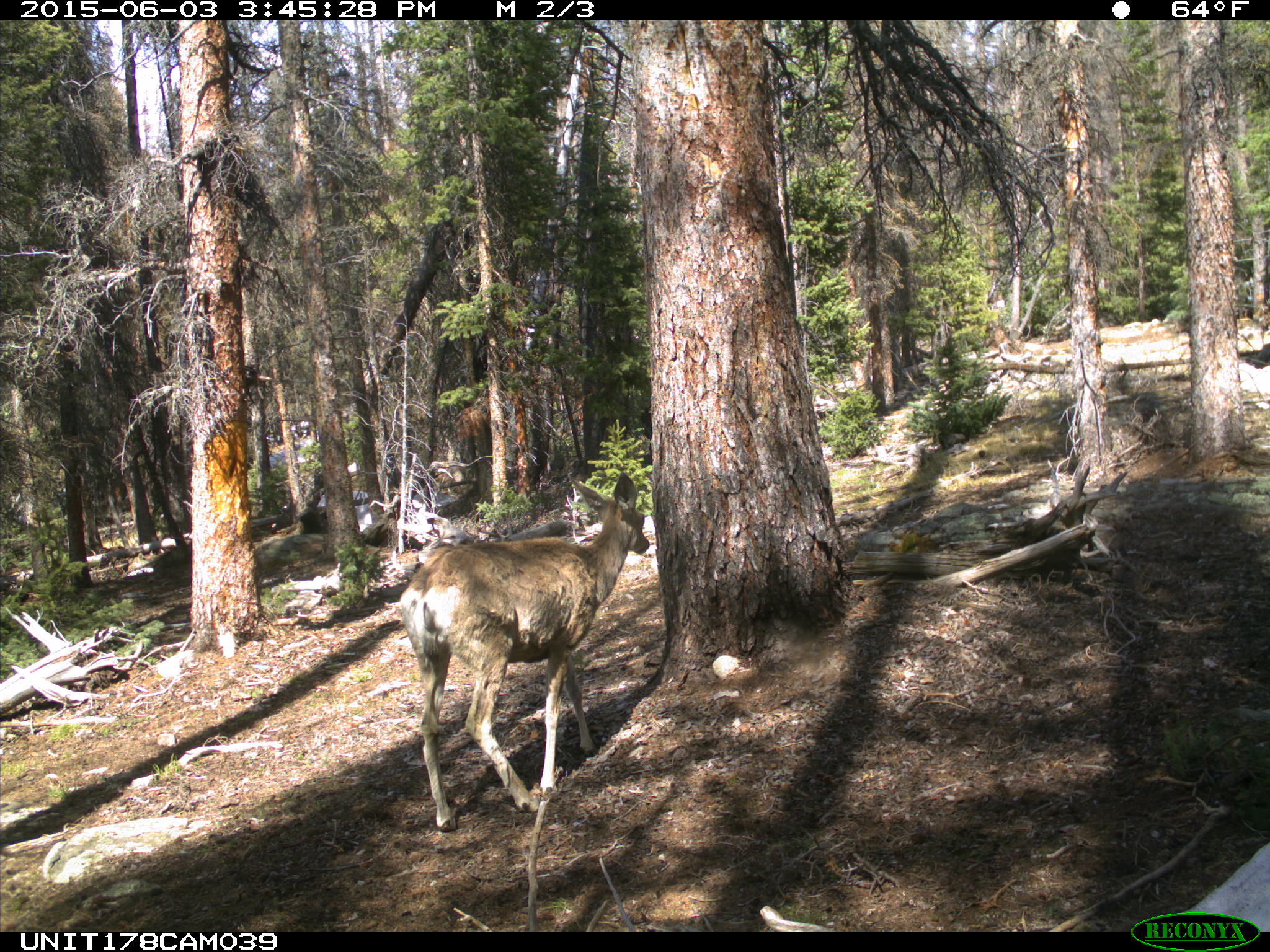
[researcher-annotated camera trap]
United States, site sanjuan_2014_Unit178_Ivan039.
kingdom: Animalia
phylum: Chordata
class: Mammalia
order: Artiodactyla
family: Cervidae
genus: Odocoileus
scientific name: Odocoileus hemionus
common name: mule deer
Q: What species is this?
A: Odocoileus hemionus (mule deer).